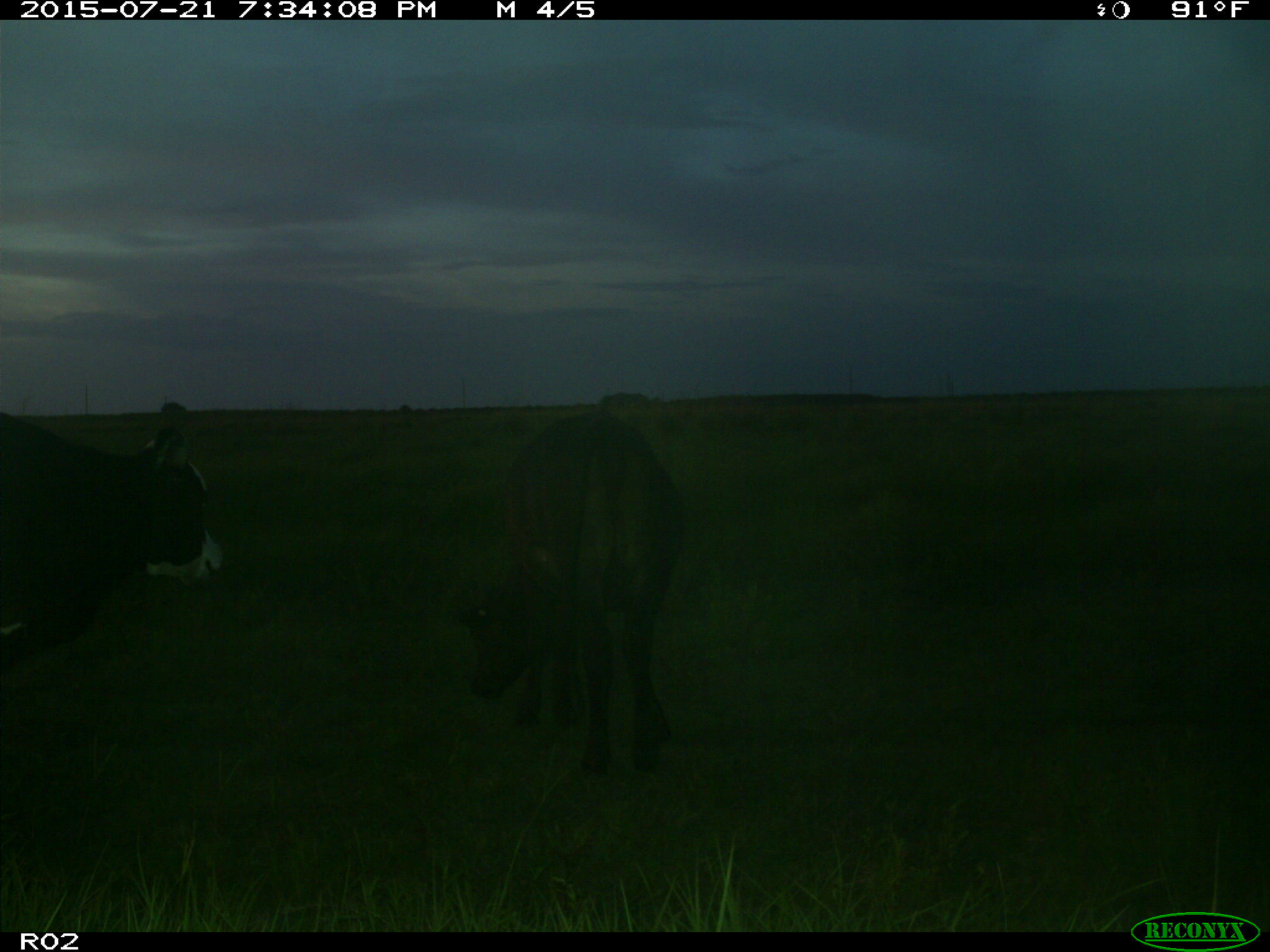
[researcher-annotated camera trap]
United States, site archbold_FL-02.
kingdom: Animalia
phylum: Chordata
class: Mammalia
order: Artiodactyla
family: Bovidae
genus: Bos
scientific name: Bos taurus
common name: domestic cow